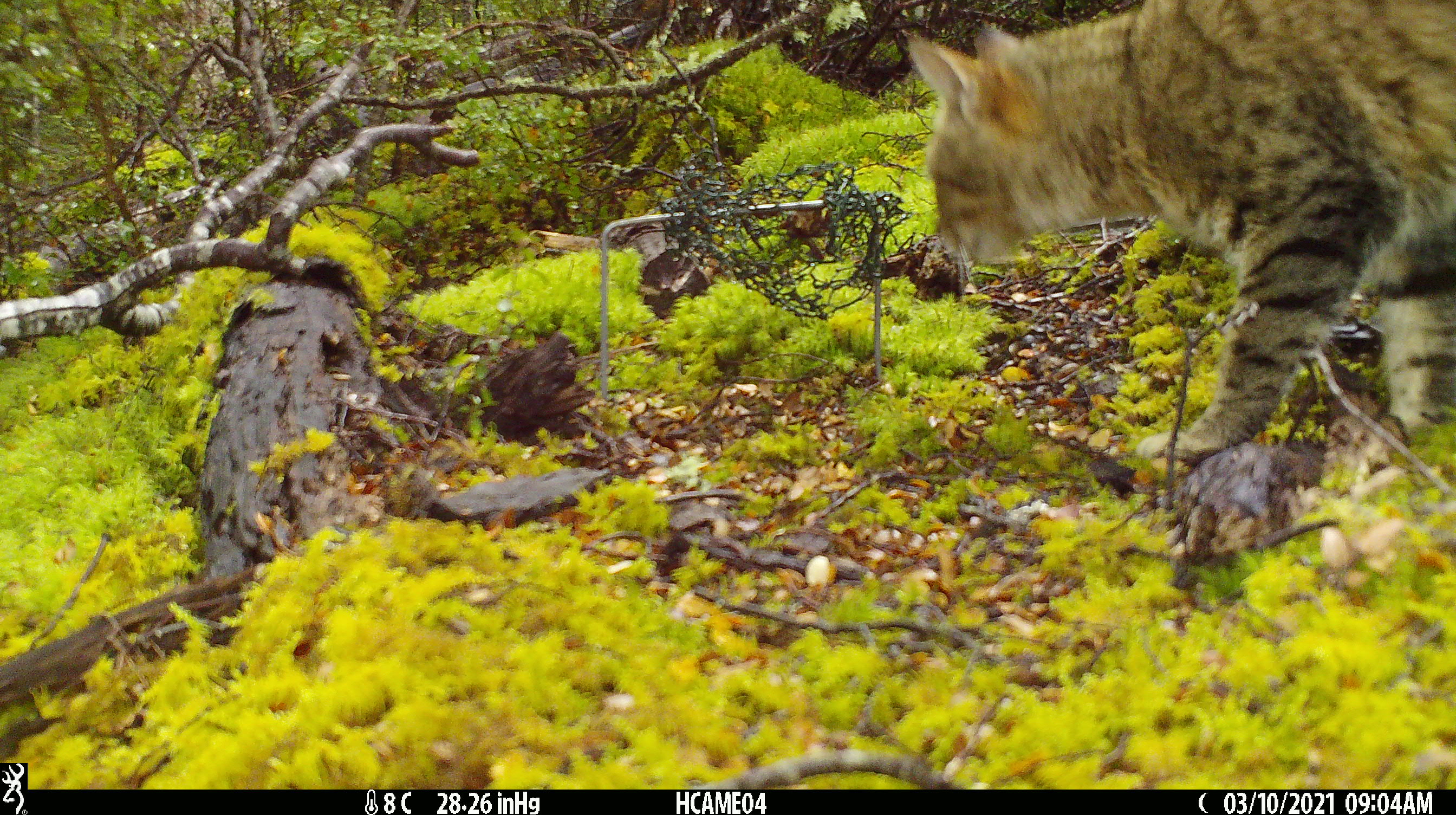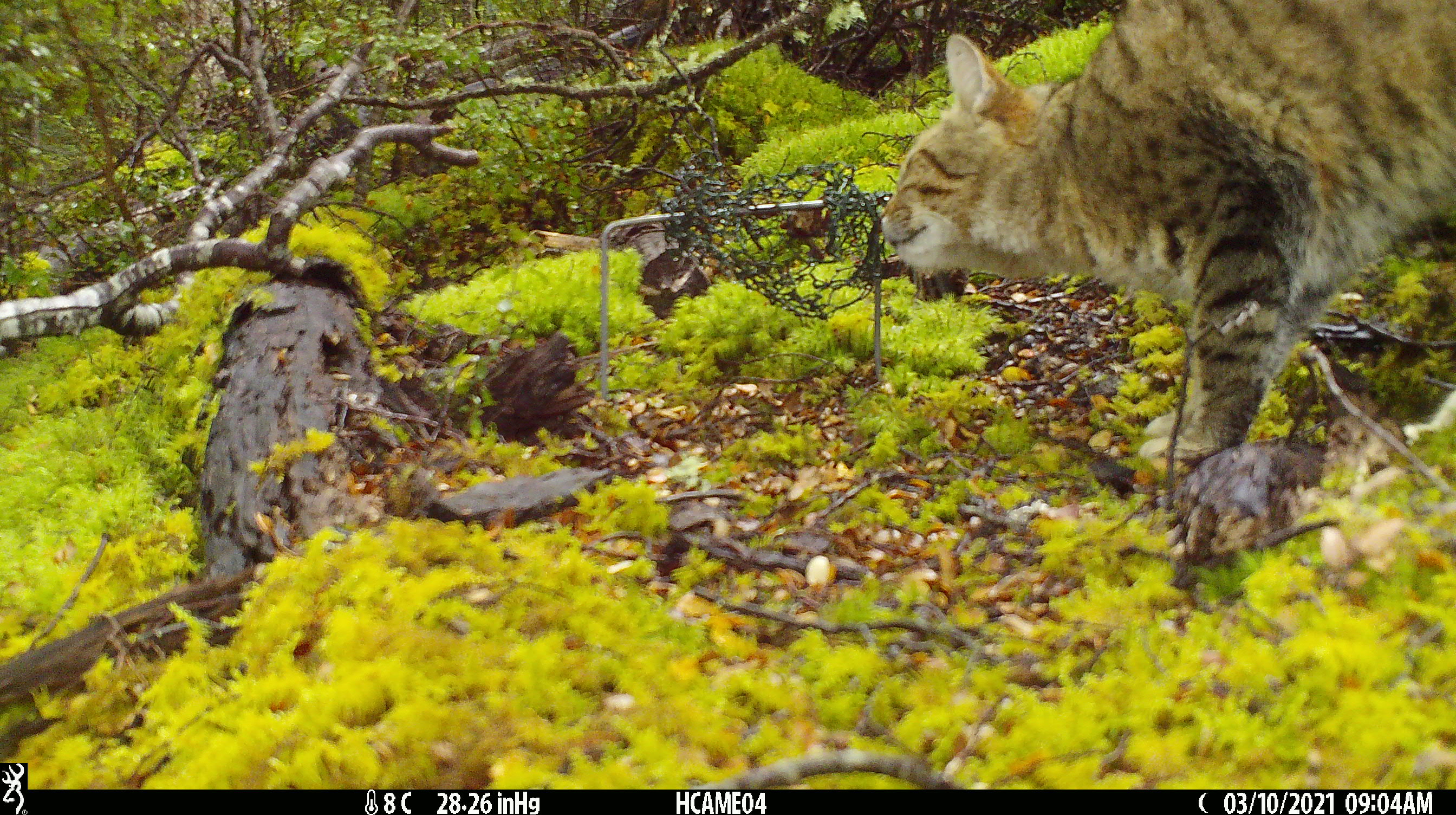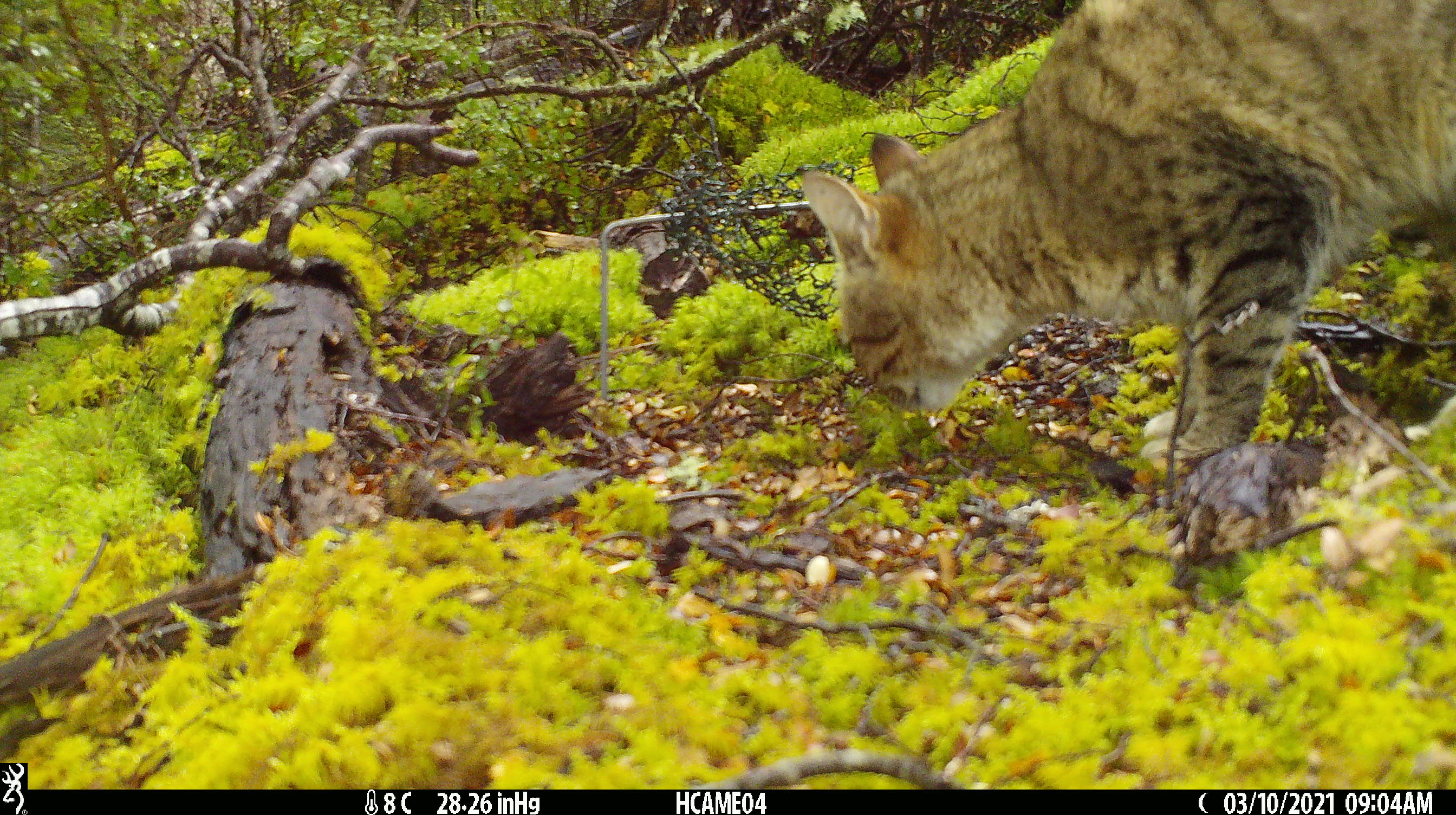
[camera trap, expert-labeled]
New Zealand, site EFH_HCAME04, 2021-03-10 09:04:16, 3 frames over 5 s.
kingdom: Animalia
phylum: Chordata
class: Mammalia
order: Carnivora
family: Felidae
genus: Felis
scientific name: Felis catus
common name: domestic cat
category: cat